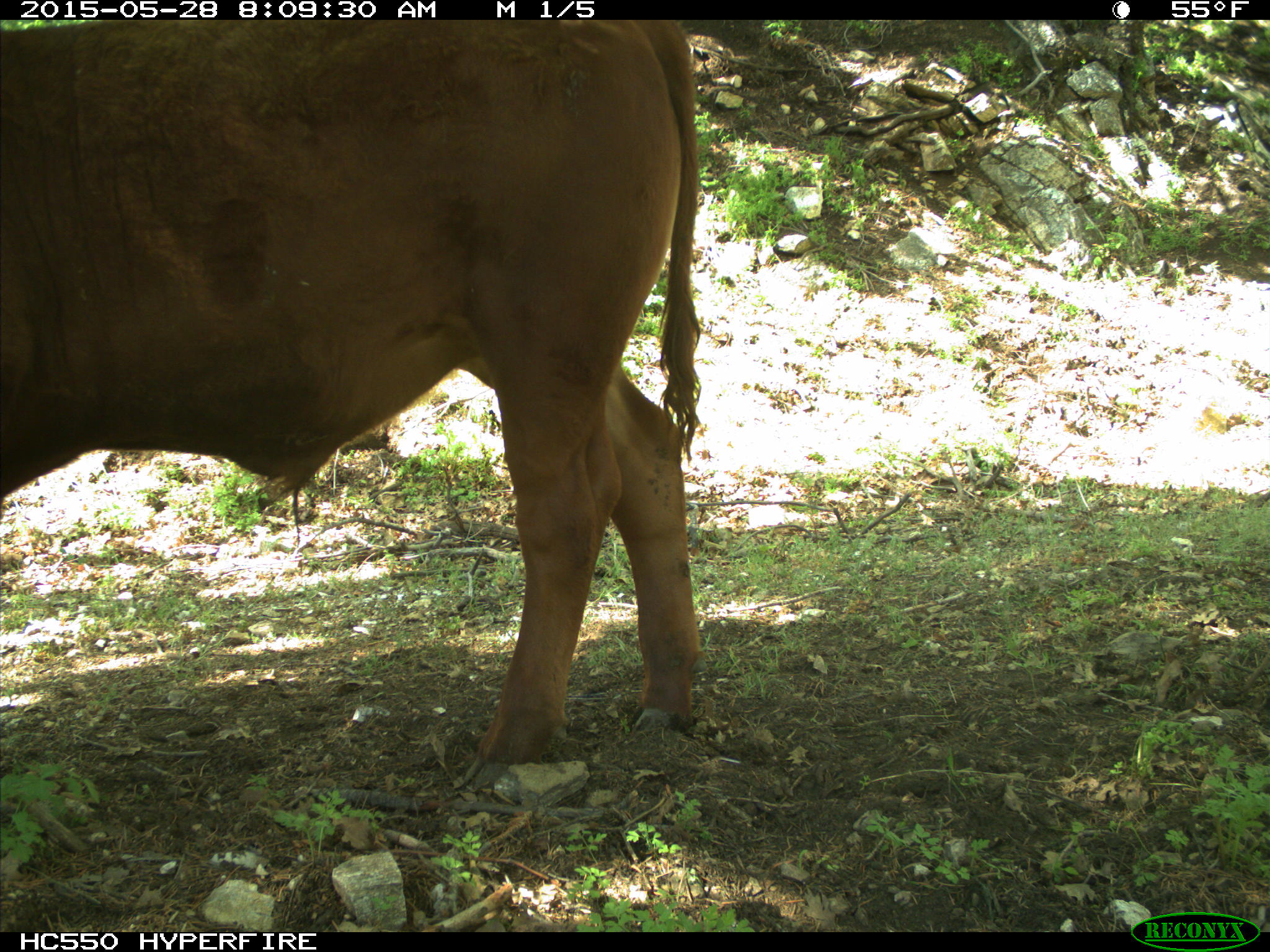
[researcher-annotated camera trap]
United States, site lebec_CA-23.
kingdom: Animalia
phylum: Chordata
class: Mammalia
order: Artiodactyla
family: Bovidae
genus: Bos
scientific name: Bos taurus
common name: domestic cow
Bos taurus (domestic cow).